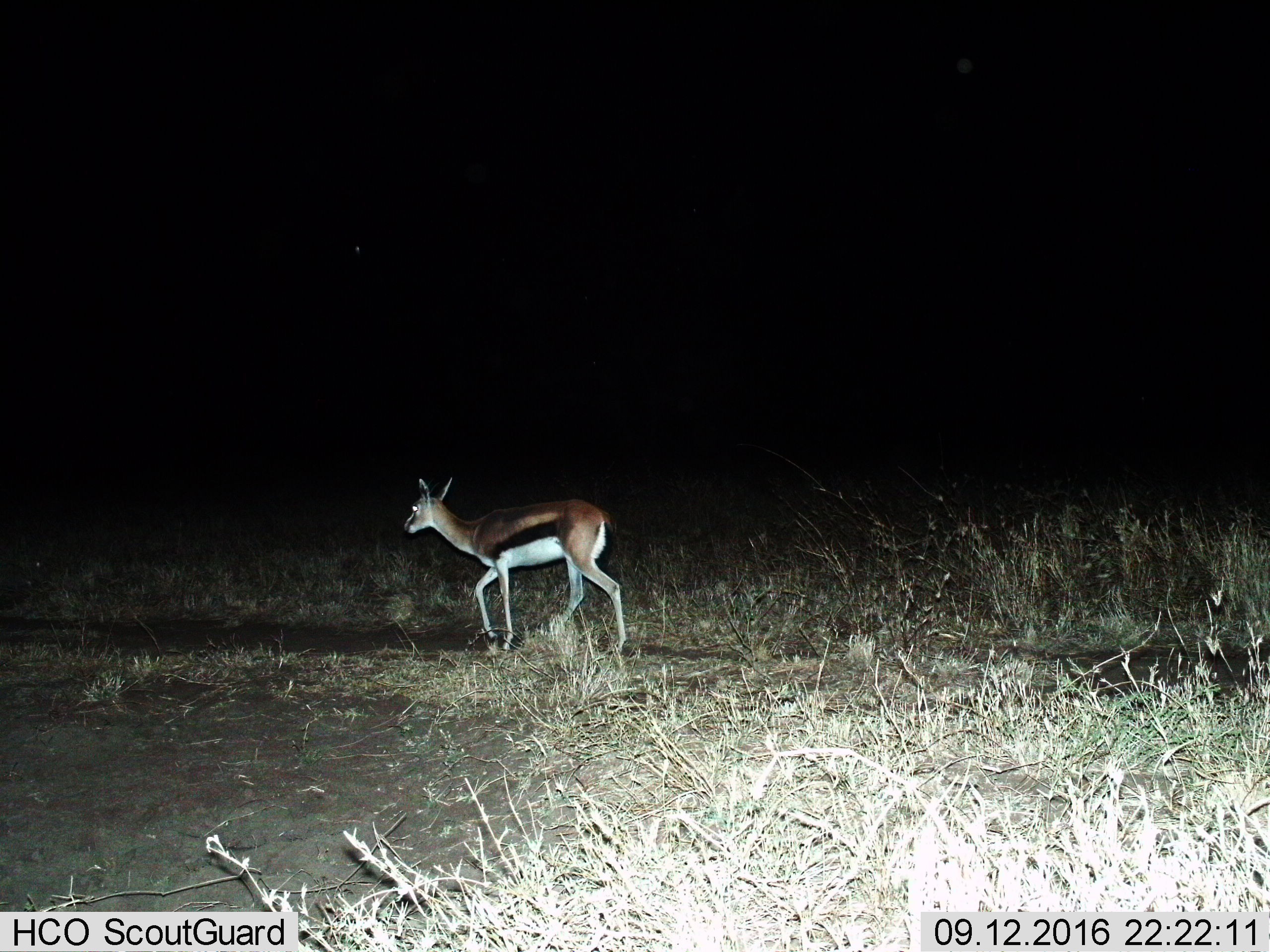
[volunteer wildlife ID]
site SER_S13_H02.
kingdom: Animalia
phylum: Chordata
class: Mammalia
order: Artiodactyla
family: Bovidae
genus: Eudorcas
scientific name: Eudorcas thomsonii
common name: thomson's gazelle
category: gazellethomsons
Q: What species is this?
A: Gazellethomsons (thomson's gazelle) (Eudorcas thomsonii).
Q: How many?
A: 1.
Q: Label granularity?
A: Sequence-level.